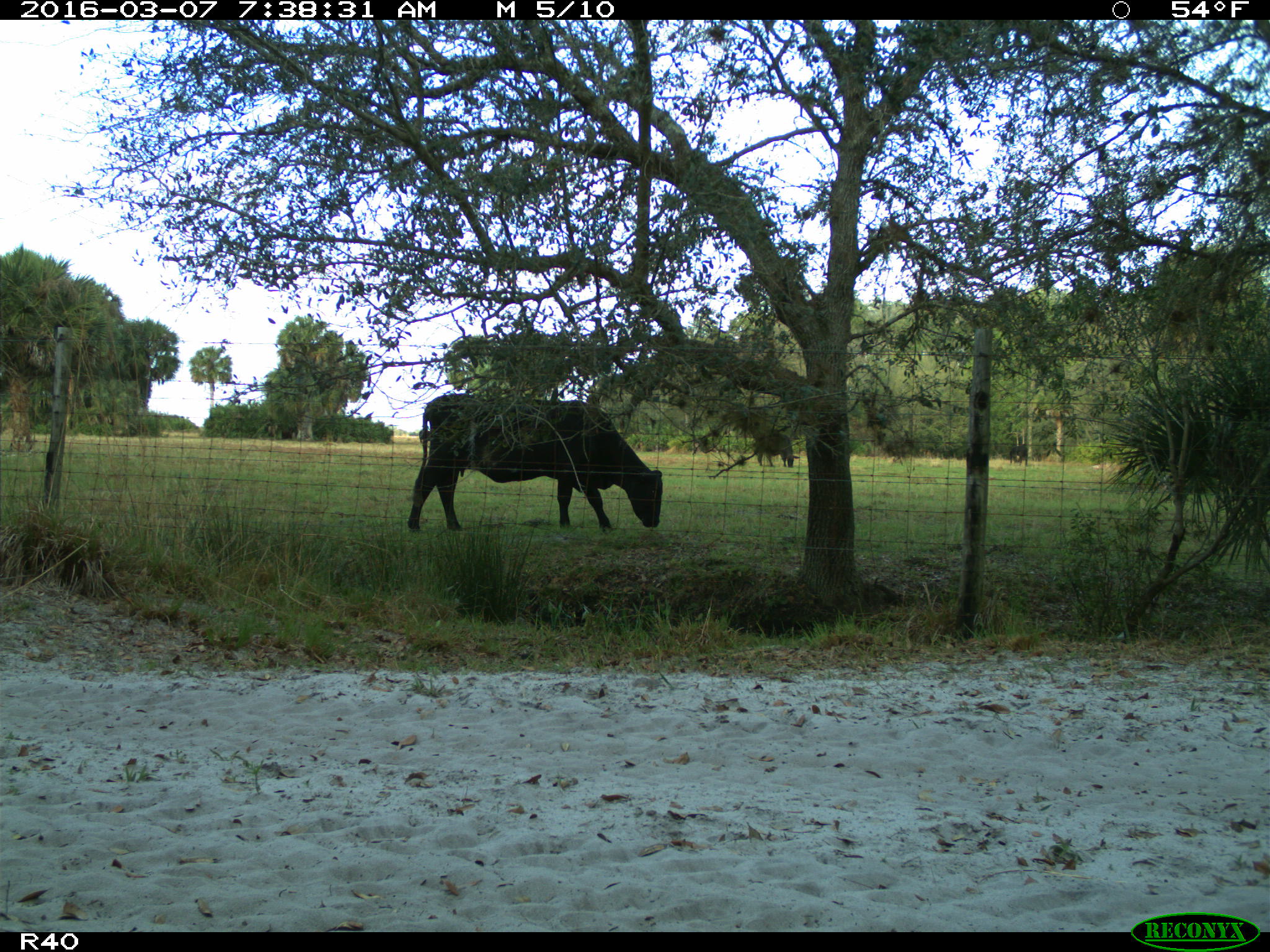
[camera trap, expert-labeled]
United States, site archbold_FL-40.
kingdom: Animalia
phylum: Chordata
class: Mammalia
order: Artiodactyla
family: Bovidae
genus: Bos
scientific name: Bos taurus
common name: domestic cow